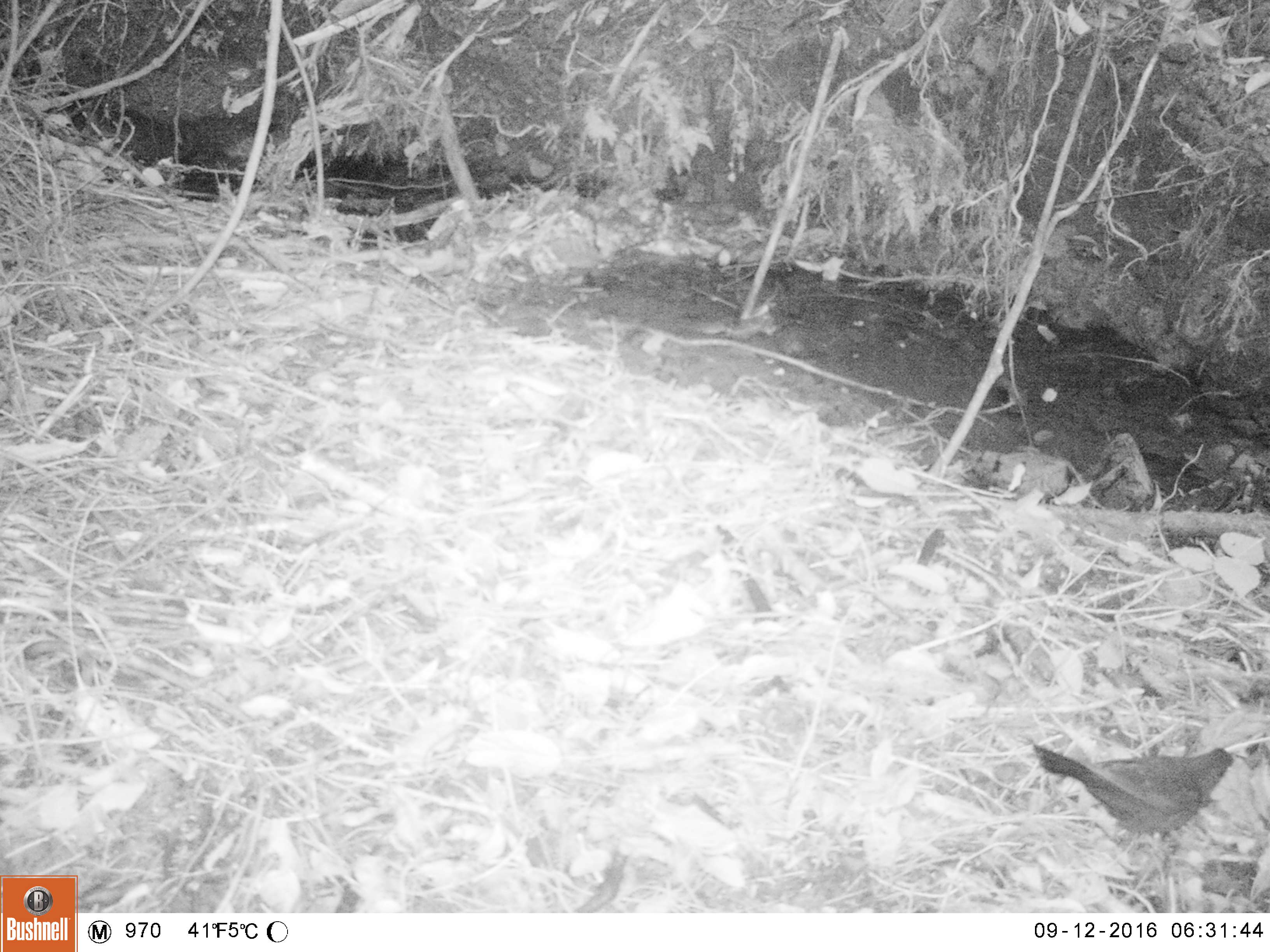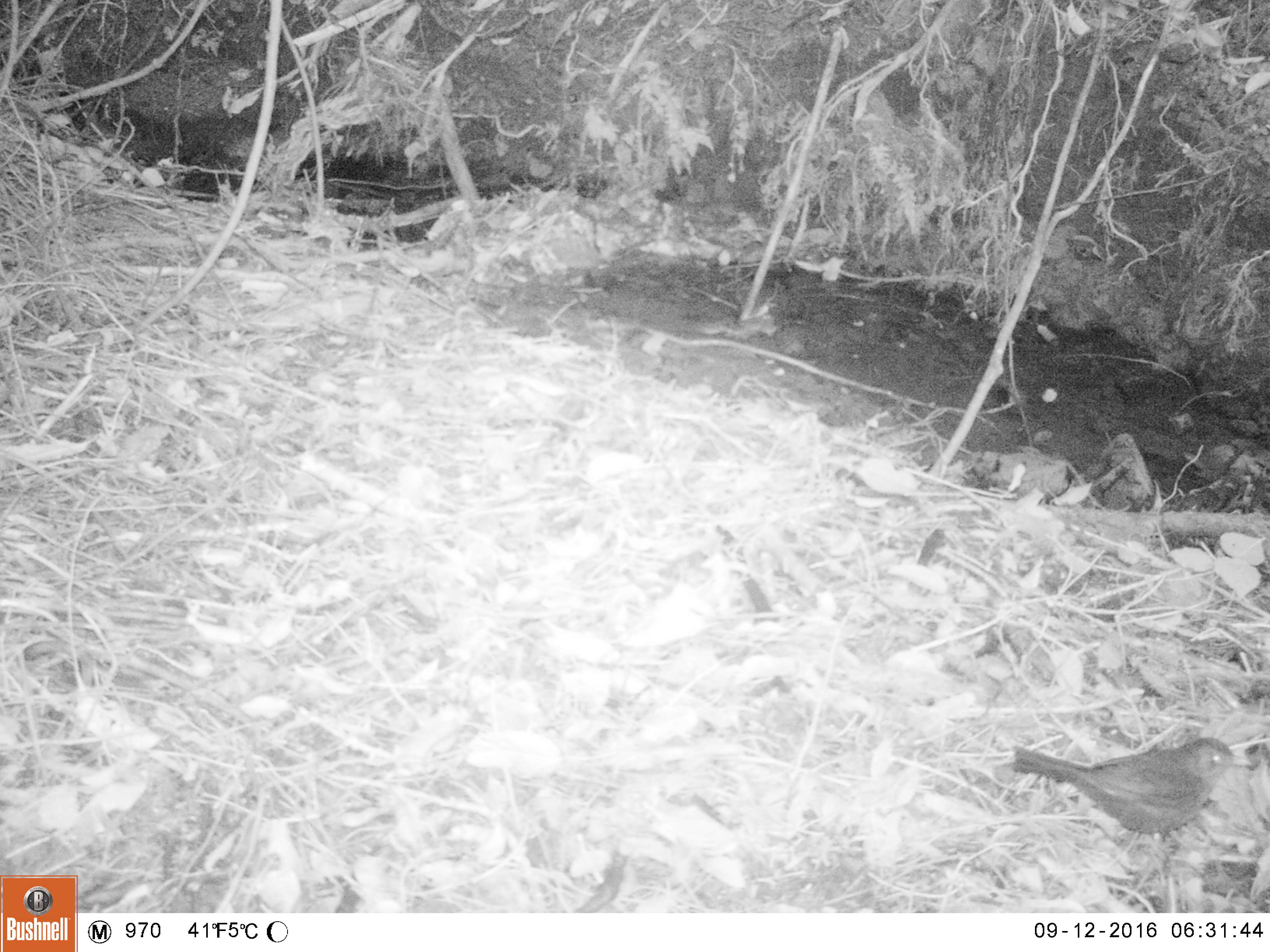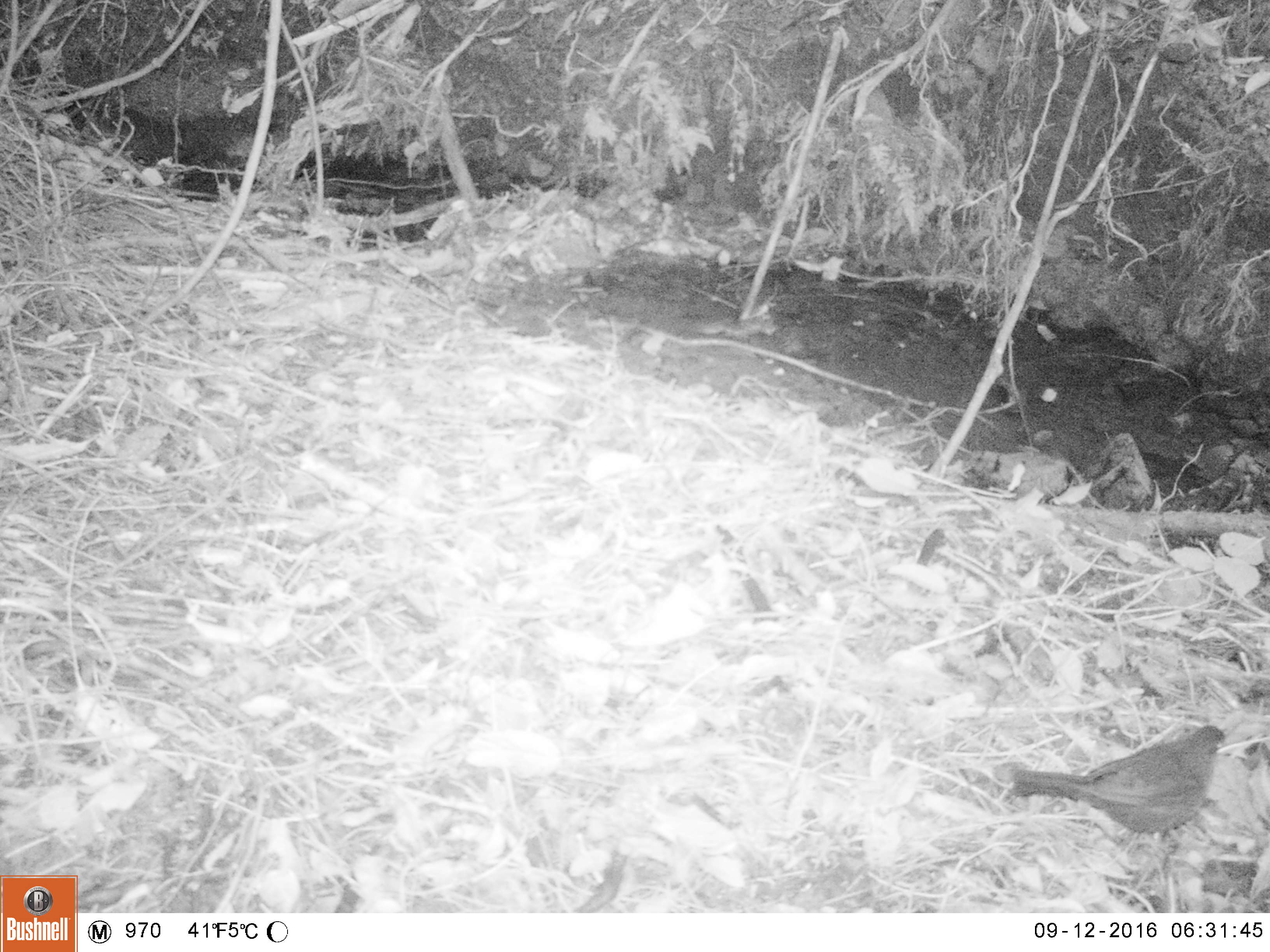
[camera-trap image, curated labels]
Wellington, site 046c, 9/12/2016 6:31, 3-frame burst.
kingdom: Animalia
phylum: Chordata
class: Aves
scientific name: Aves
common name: bird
Bird (Aves).